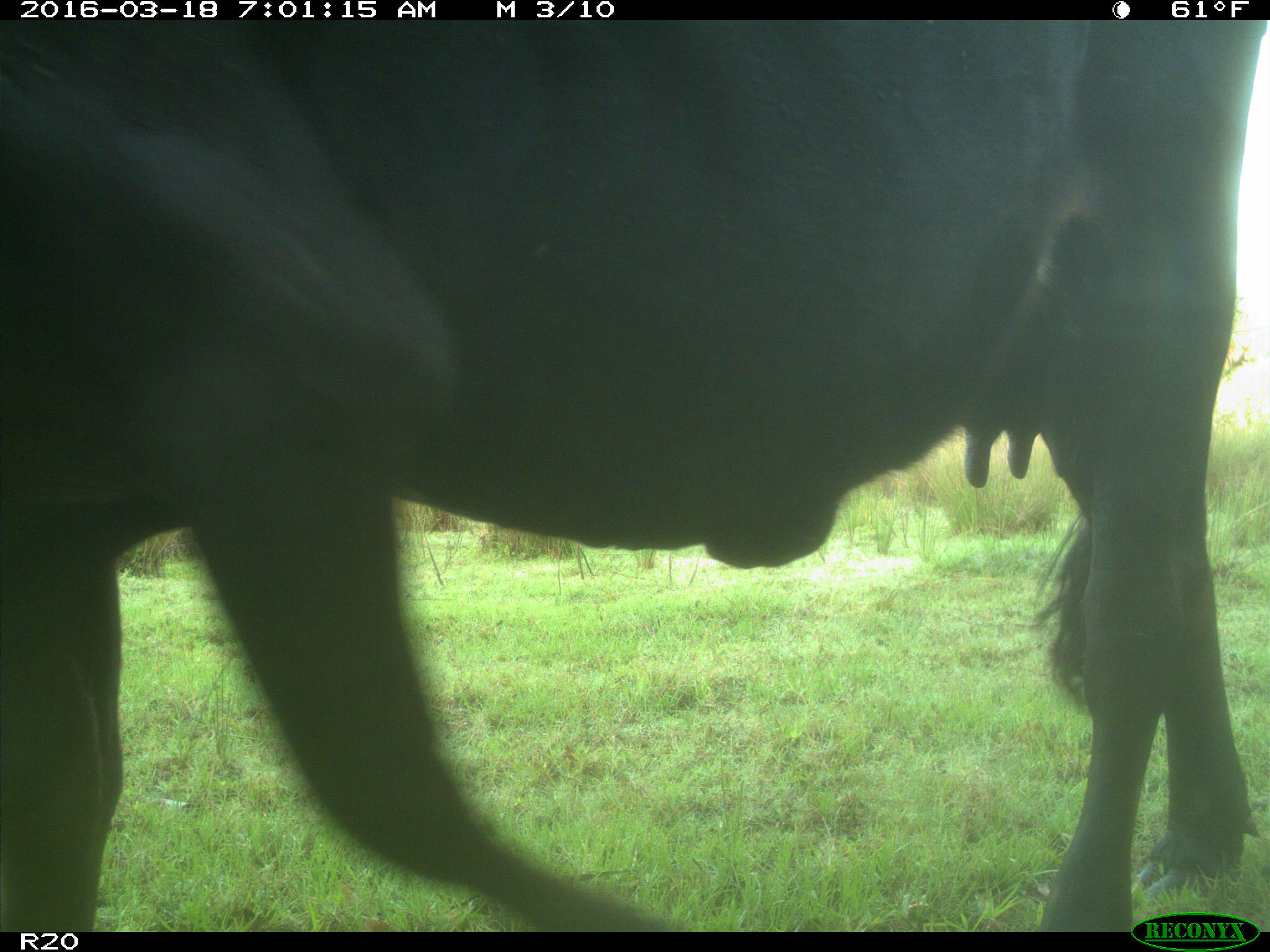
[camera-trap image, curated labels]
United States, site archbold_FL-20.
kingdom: Animalia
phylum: Chordata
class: Mammalia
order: Artiodactyla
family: Bovidae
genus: Bos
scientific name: Bos taurus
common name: domestic cow